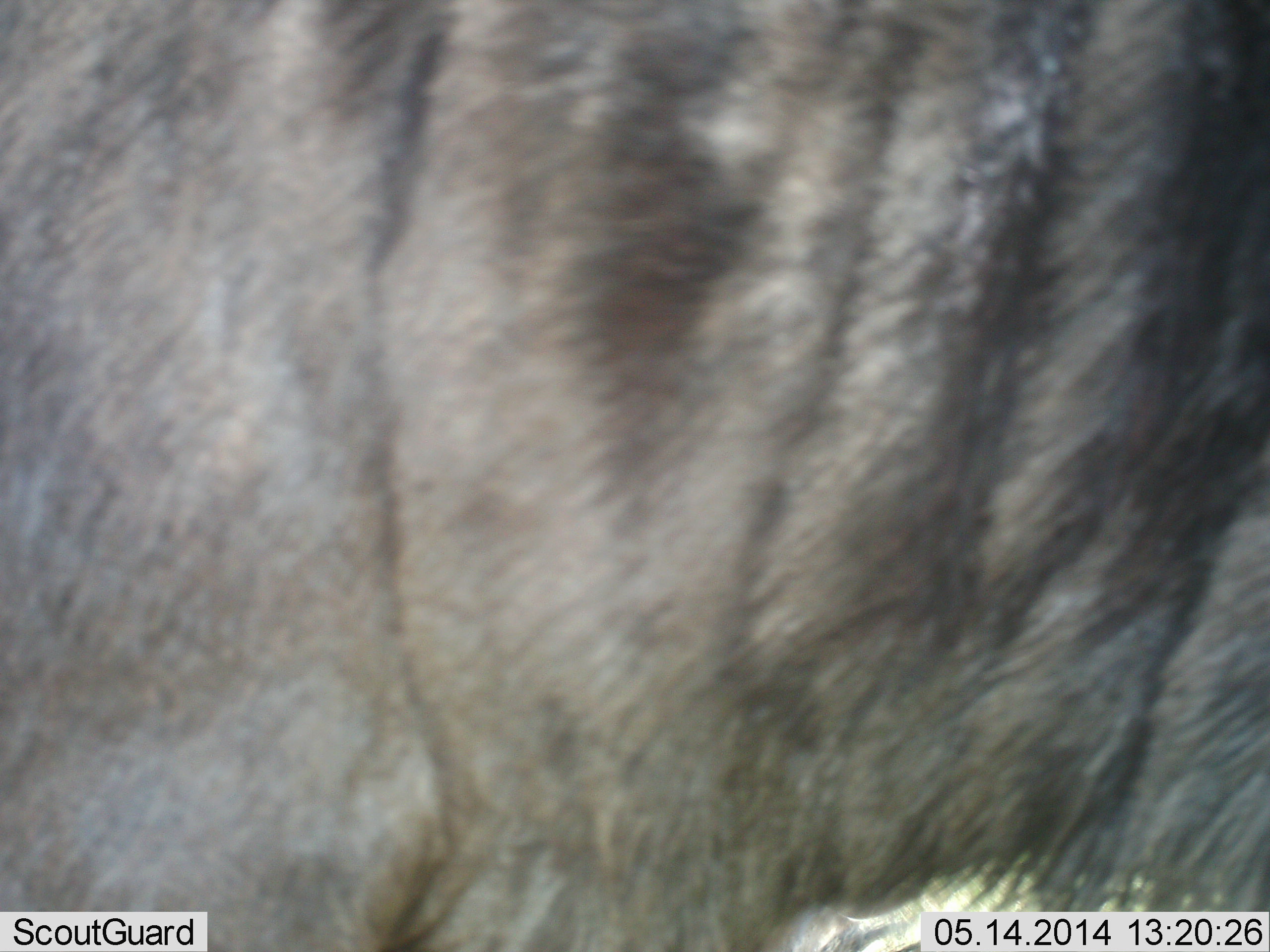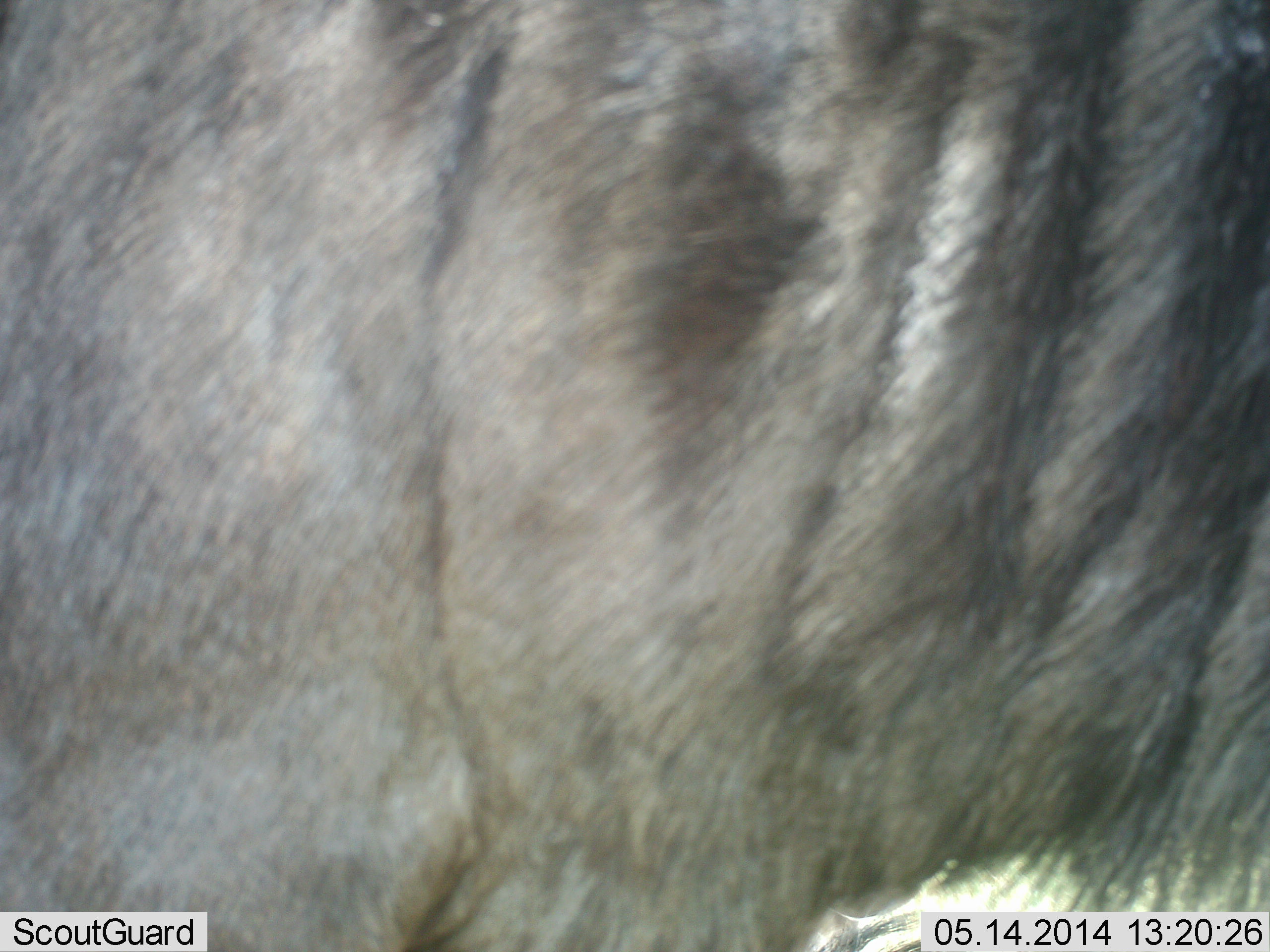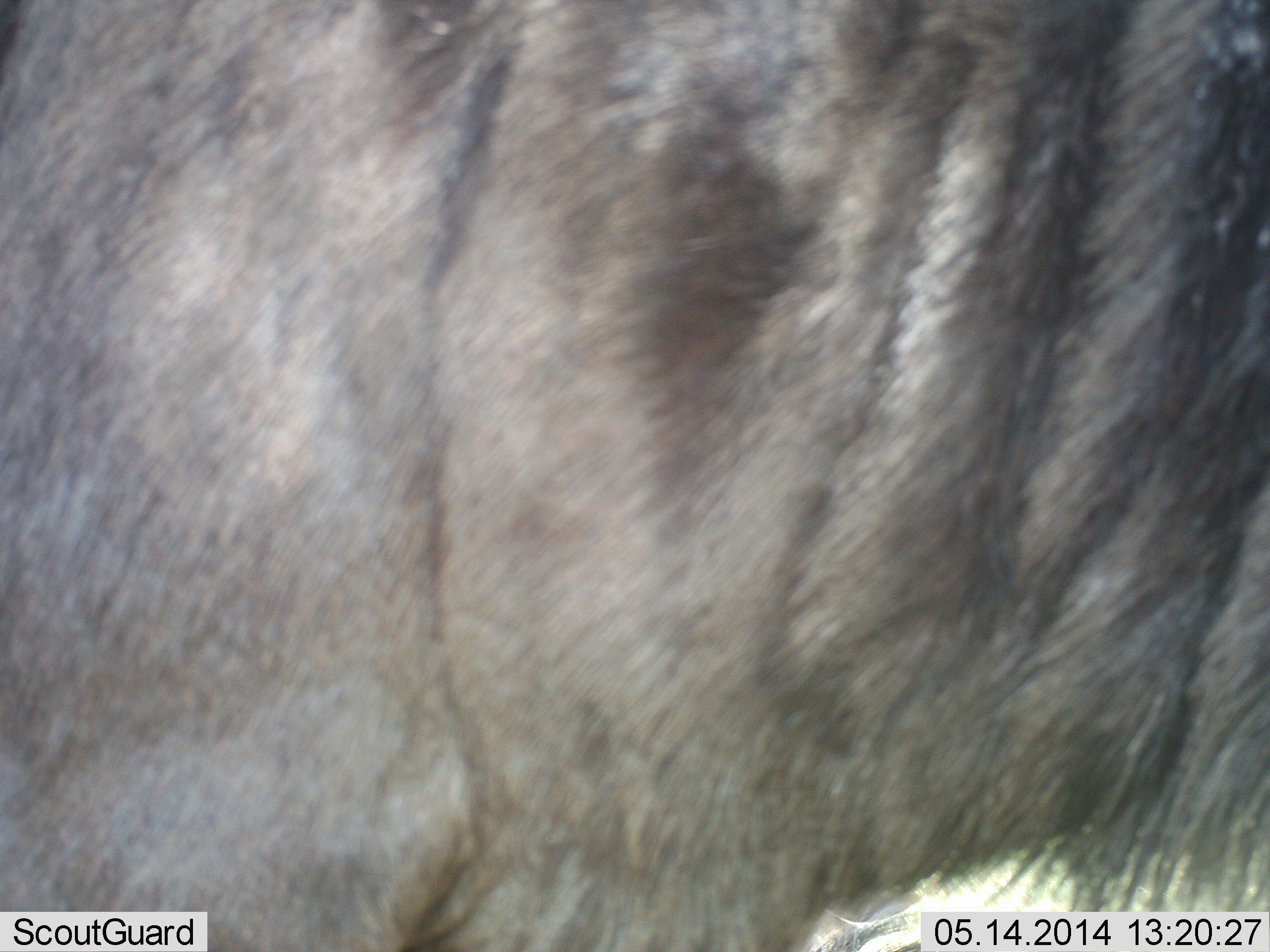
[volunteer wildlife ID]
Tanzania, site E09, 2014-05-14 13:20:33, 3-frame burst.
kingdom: Animalia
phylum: Chordata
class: Mammalia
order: Artiodactyla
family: Bovidae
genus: Connochaetes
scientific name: Connochaetes taurinus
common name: blue wildebeest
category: wildebeest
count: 1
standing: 100%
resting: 0%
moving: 0%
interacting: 0%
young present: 0%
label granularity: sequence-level